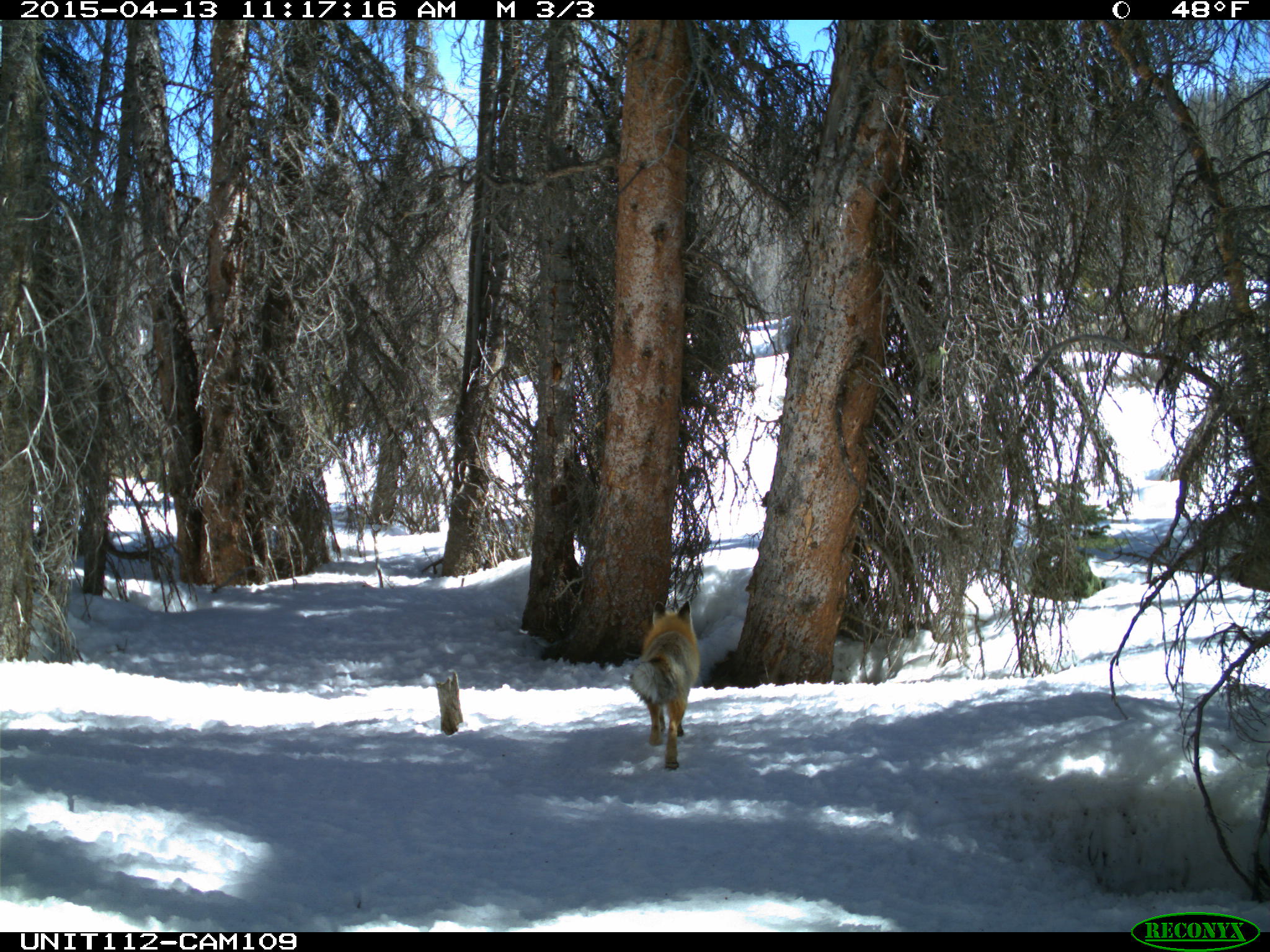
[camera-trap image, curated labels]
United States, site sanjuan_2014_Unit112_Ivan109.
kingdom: Animalia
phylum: Chordata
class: Mammalia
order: Carnivora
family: Canidae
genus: Vulpes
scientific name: Vulpes vulpes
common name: red fox